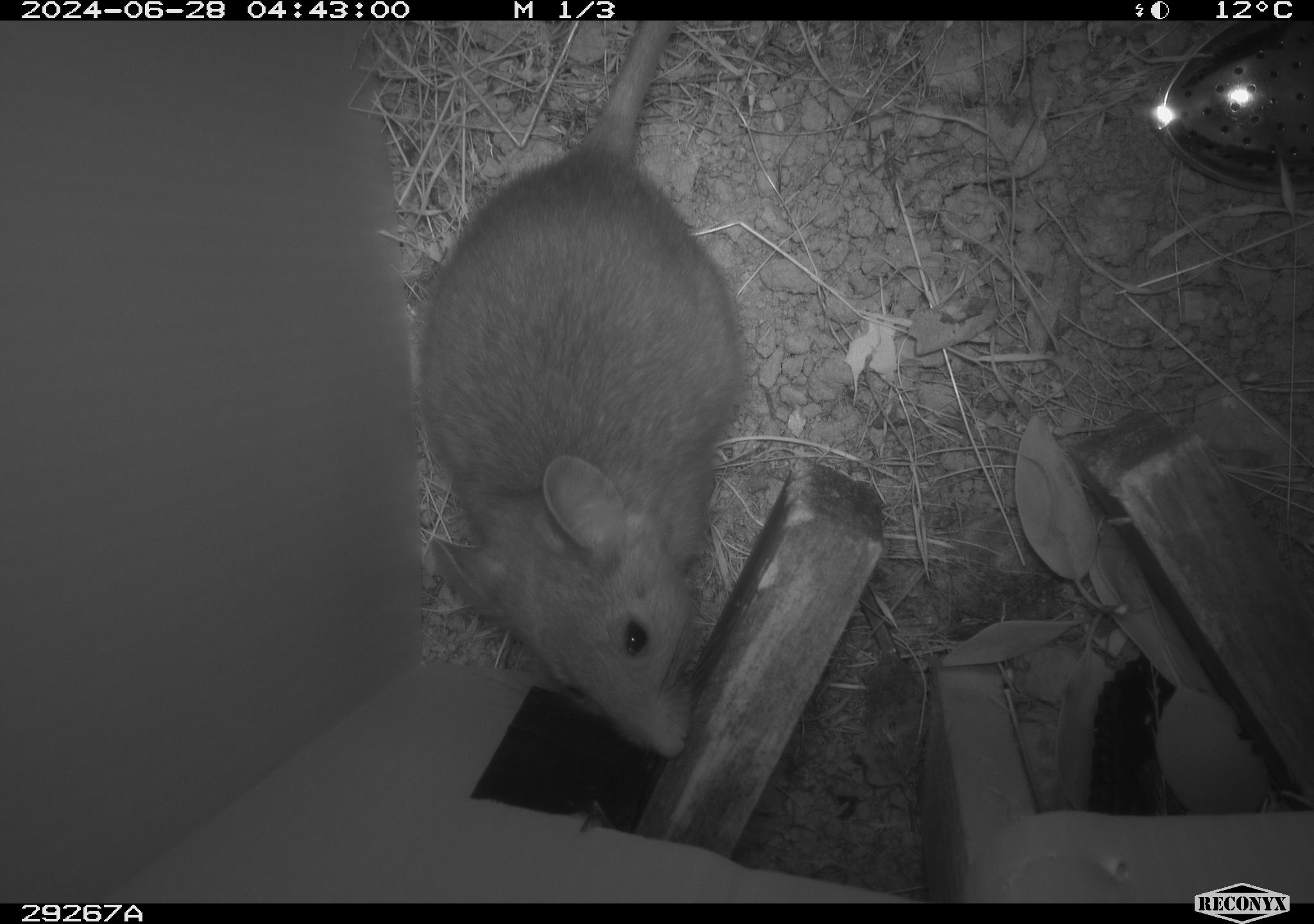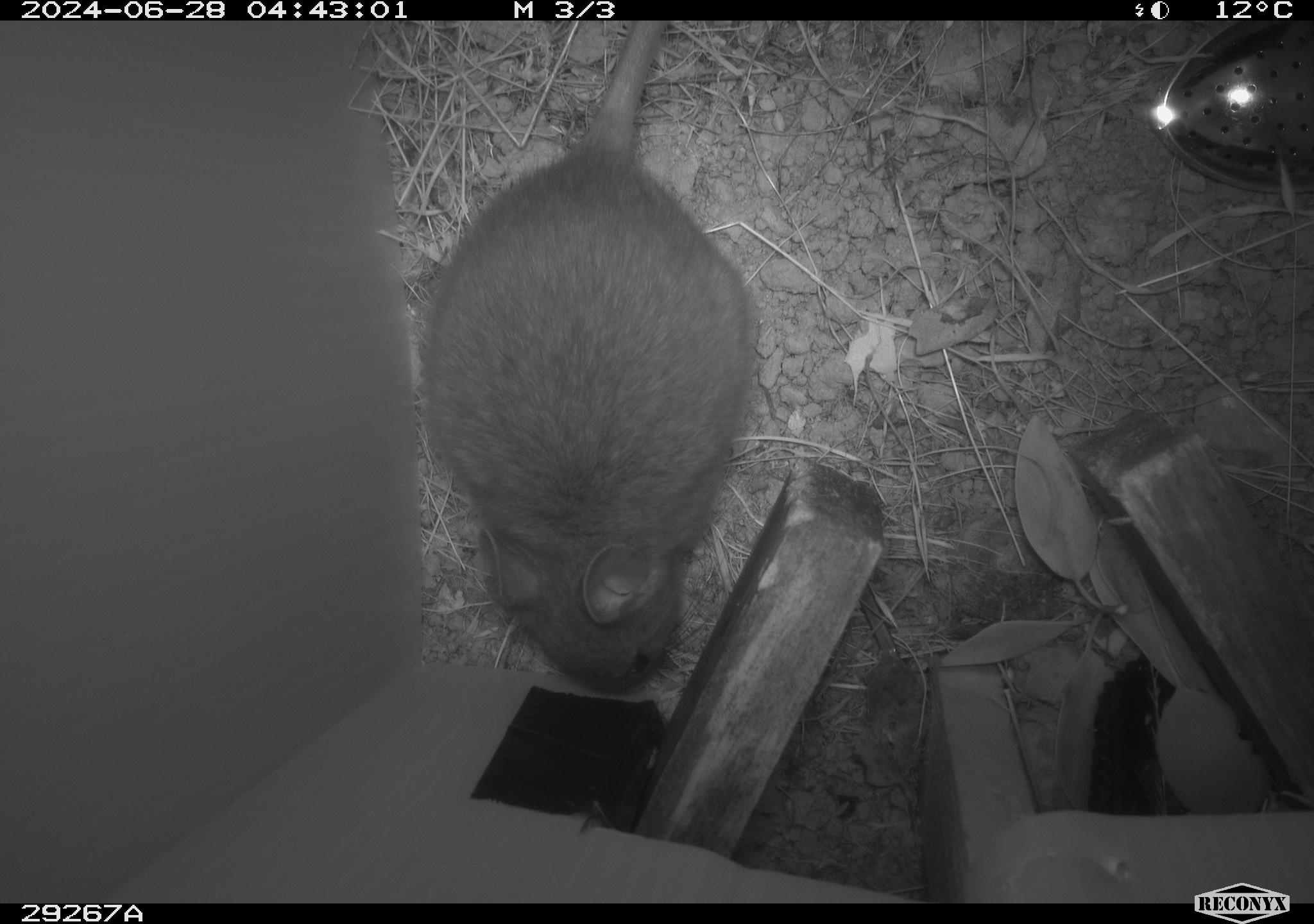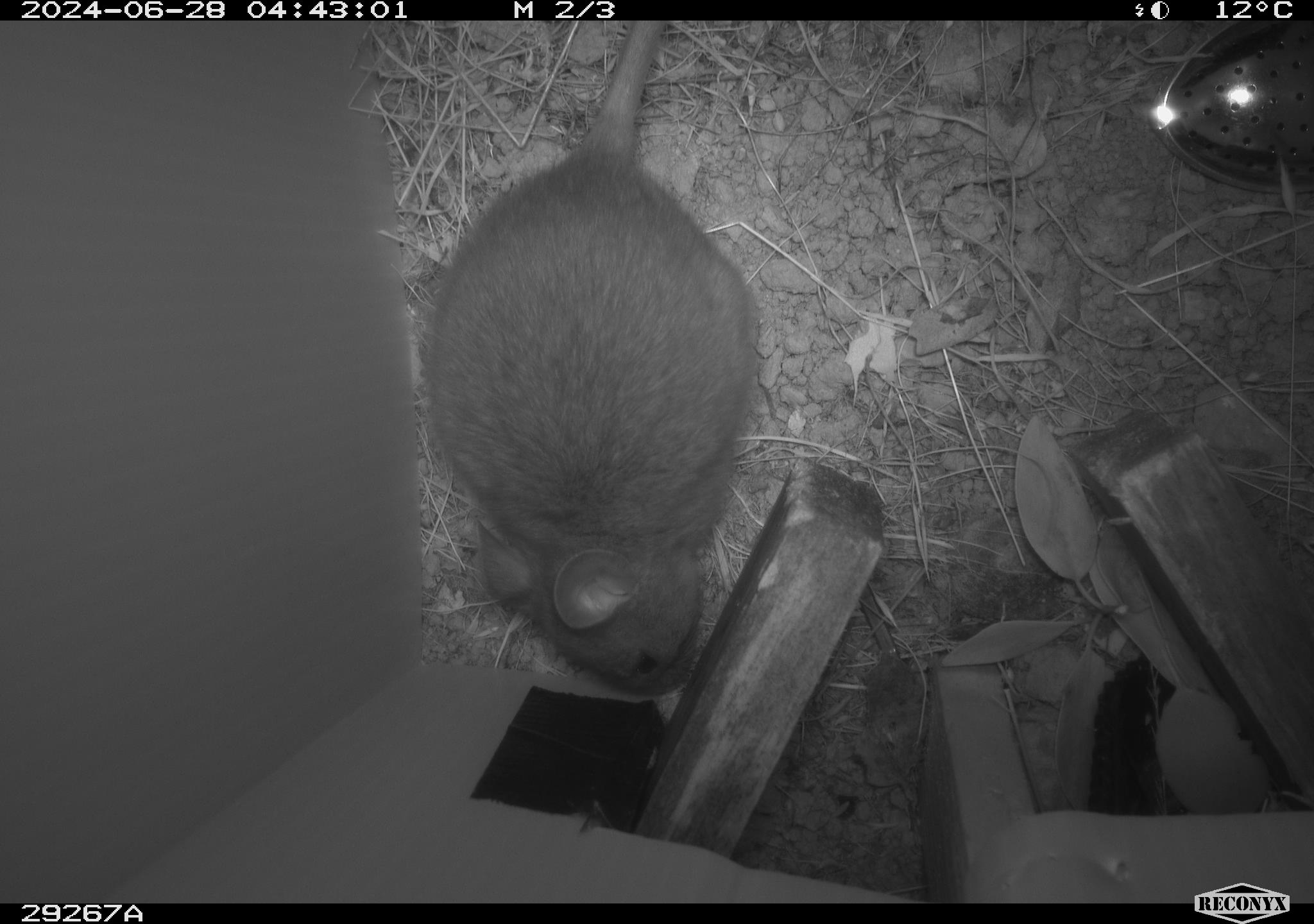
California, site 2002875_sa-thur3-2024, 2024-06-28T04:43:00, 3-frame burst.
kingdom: Animalia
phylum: Chordata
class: Mammalia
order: Rodentia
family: Cricetidae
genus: Neotoma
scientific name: Neotoma fuscipes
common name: dusky-footed woodrat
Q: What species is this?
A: Dusky-footed woodrat (Neotoma fuscipes).